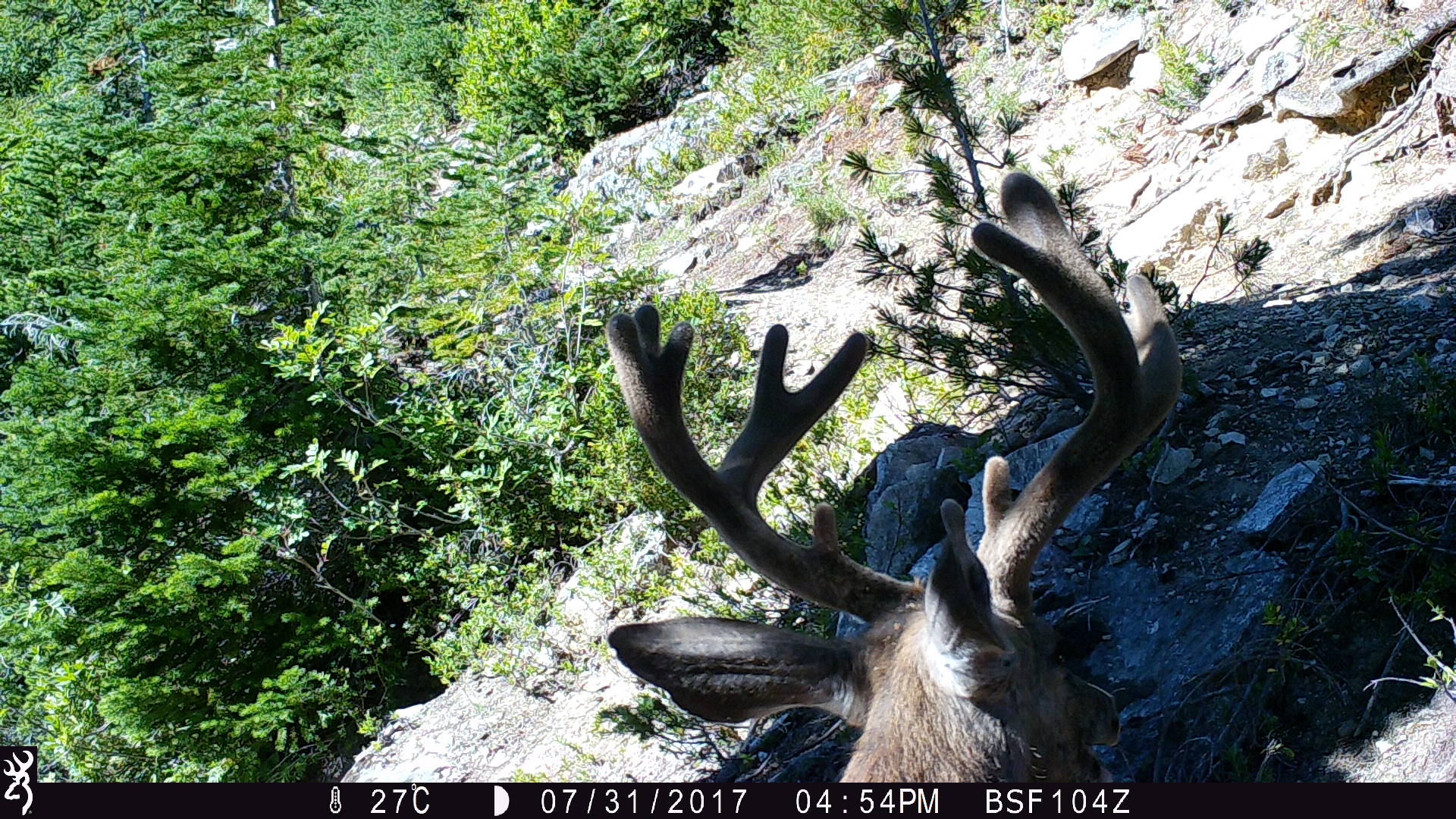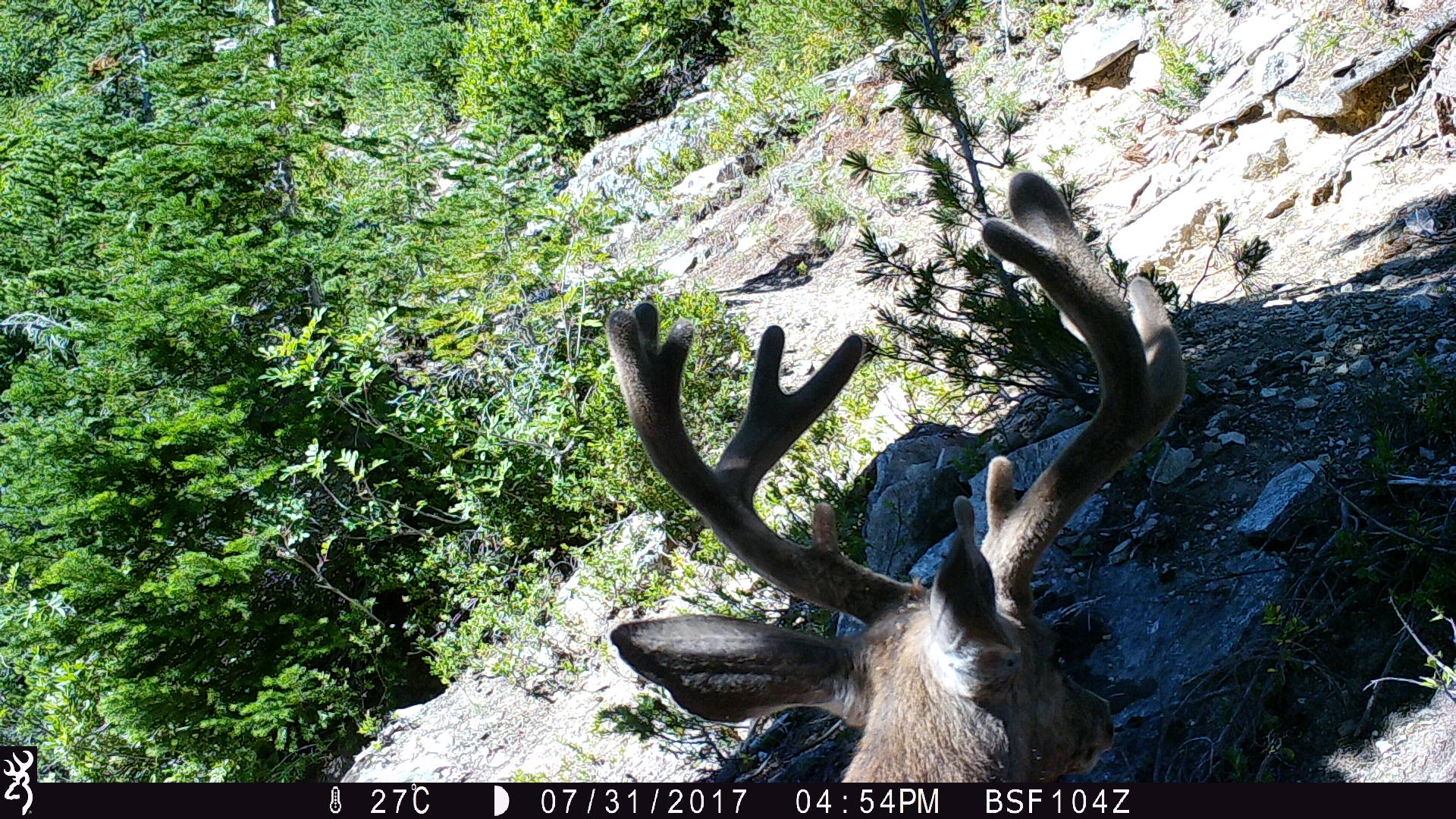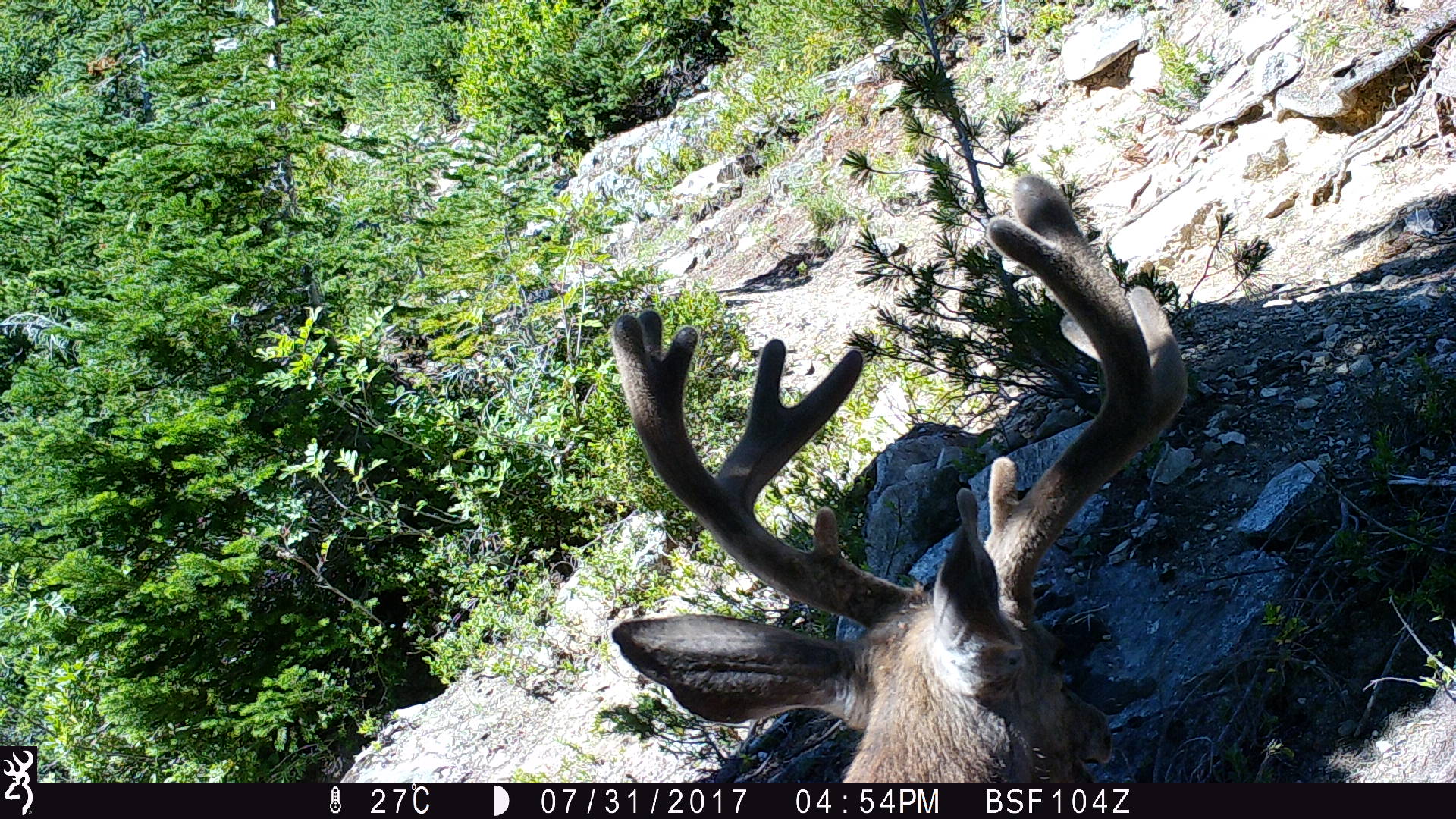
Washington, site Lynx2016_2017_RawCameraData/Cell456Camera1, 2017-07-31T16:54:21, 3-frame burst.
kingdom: Animalia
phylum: Chordata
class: Mammalia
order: Artiodactyla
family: Cervidae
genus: Odocoileus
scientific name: Odocoileus hemionus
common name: mule deer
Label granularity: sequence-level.